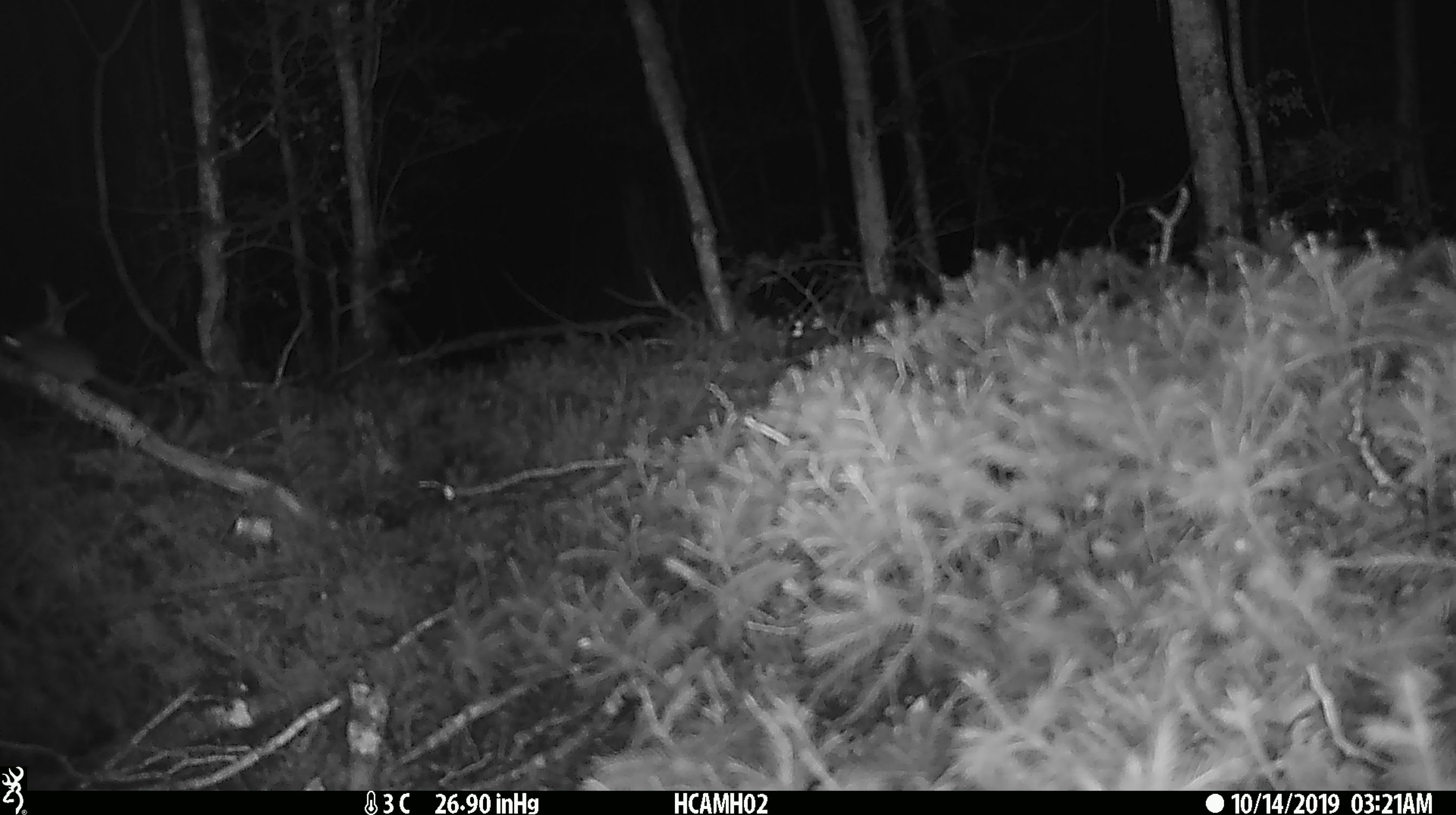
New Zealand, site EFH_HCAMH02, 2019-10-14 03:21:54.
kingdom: Animalia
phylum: Chordata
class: Mammalia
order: Rodentia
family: Muridae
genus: Mus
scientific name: Mus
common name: mouse